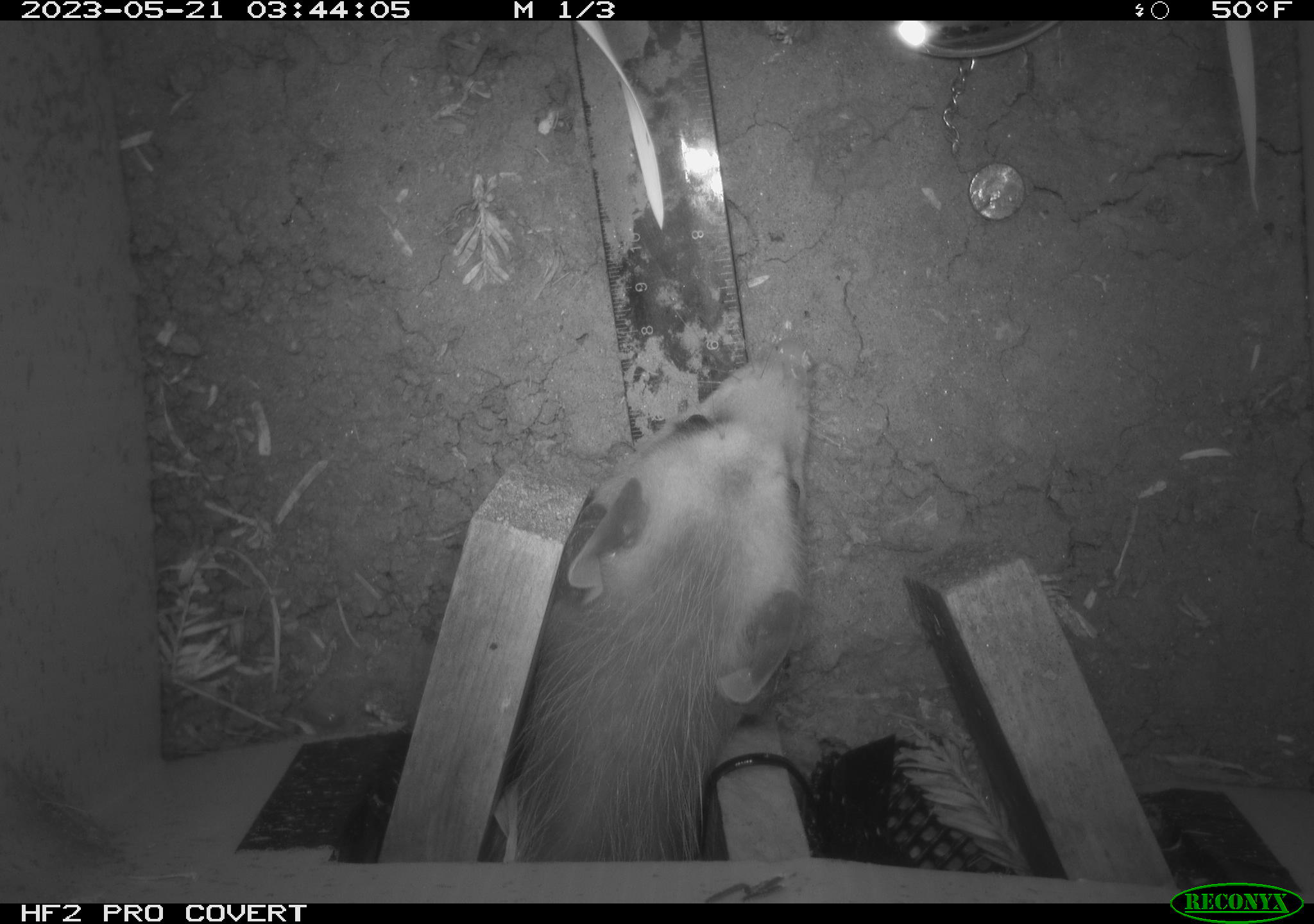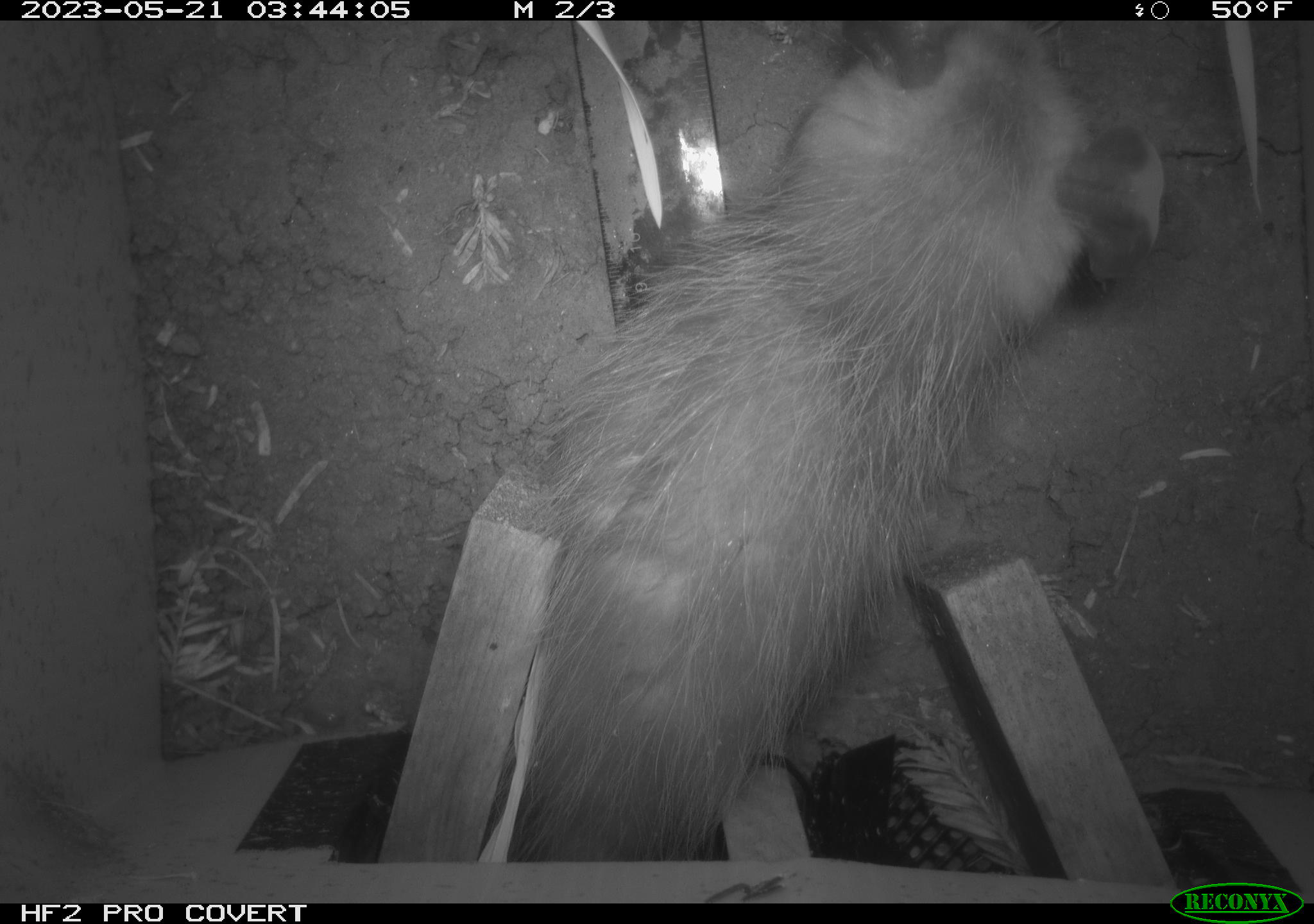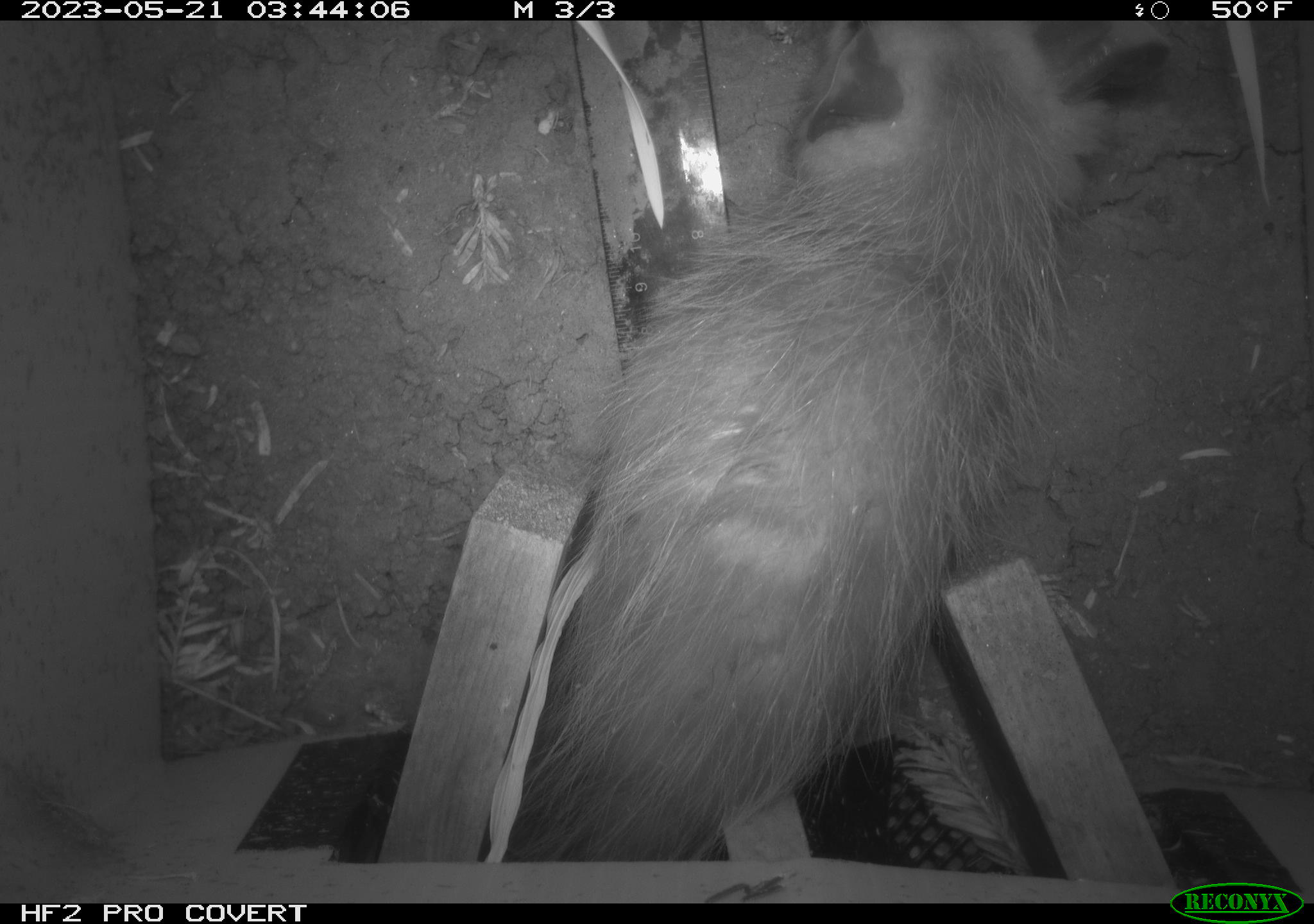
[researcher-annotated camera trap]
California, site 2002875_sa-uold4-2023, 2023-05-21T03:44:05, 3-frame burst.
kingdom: Animalia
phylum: Chordata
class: Mammalia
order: Didelphimorphia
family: Didelphidae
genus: Didelphis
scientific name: Didelphis virginiana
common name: virginia opossum